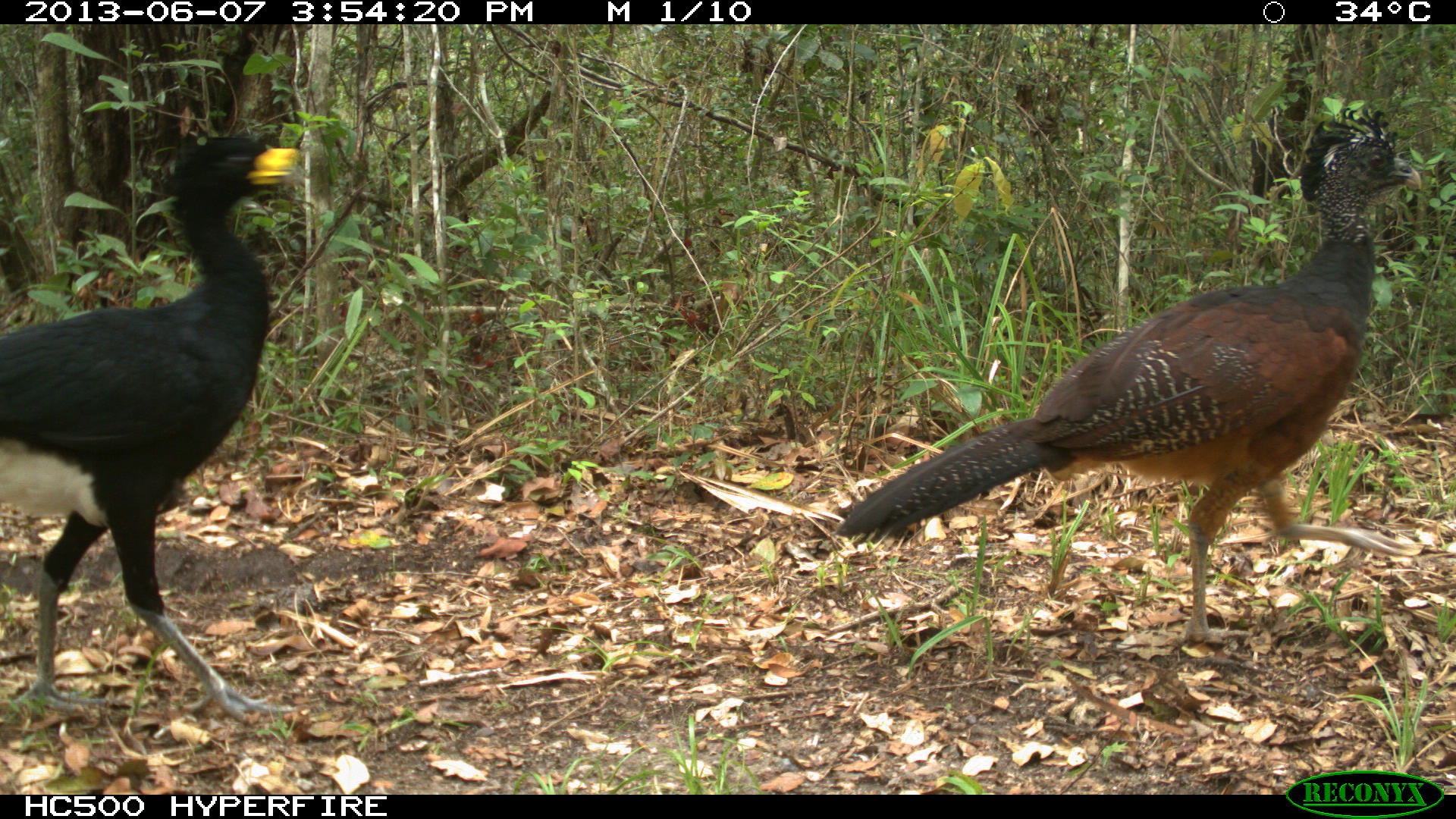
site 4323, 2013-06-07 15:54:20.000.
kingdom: Animalia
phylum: Chordata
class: Aves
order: Galliformes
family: Cracidae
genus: Crax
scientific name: Crax rubra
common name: great curassow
Crax rubra (great curassow), count 2.